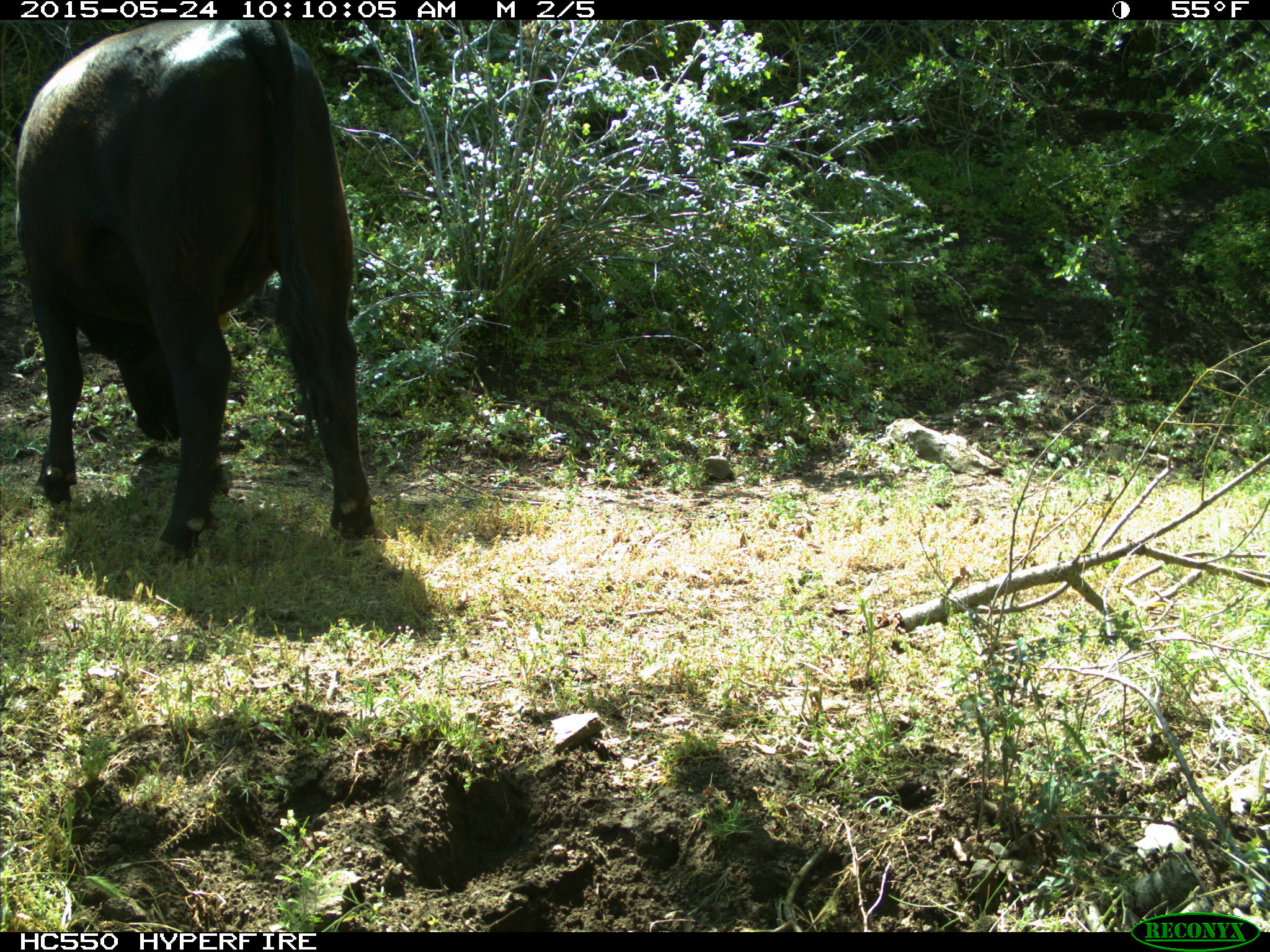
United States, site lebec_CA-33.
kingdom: Animalia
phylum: Chordata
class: Mammalia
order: Artiodactyla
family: Bovidae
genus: Bos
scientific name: Bos taurus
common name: domestic cow